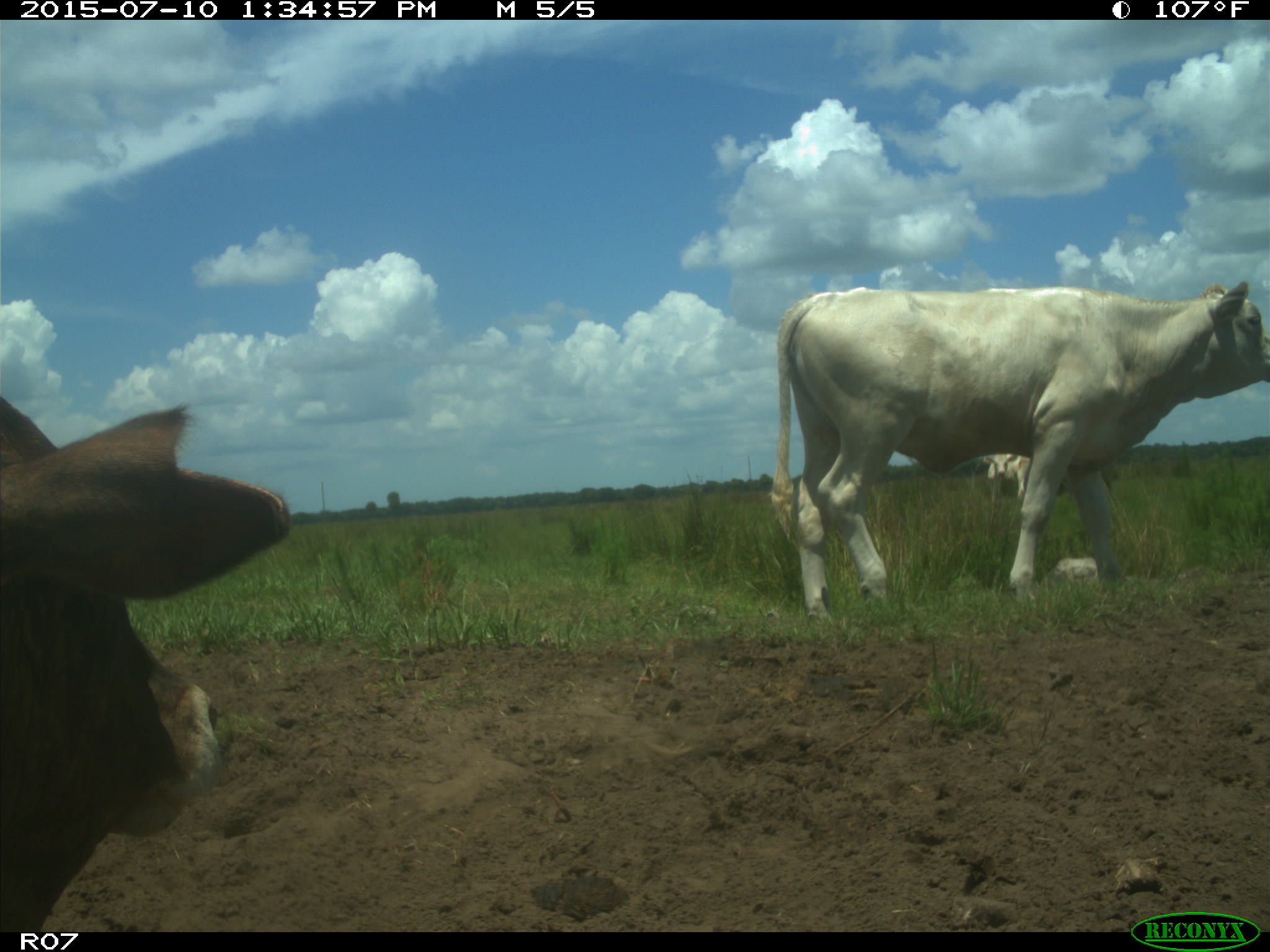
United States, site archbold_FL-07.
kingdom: Animalia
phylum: Chordata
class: Mammalia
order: Artiodactyla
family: Bovidae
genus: Bos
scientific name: Bos taurus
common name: domestic cow